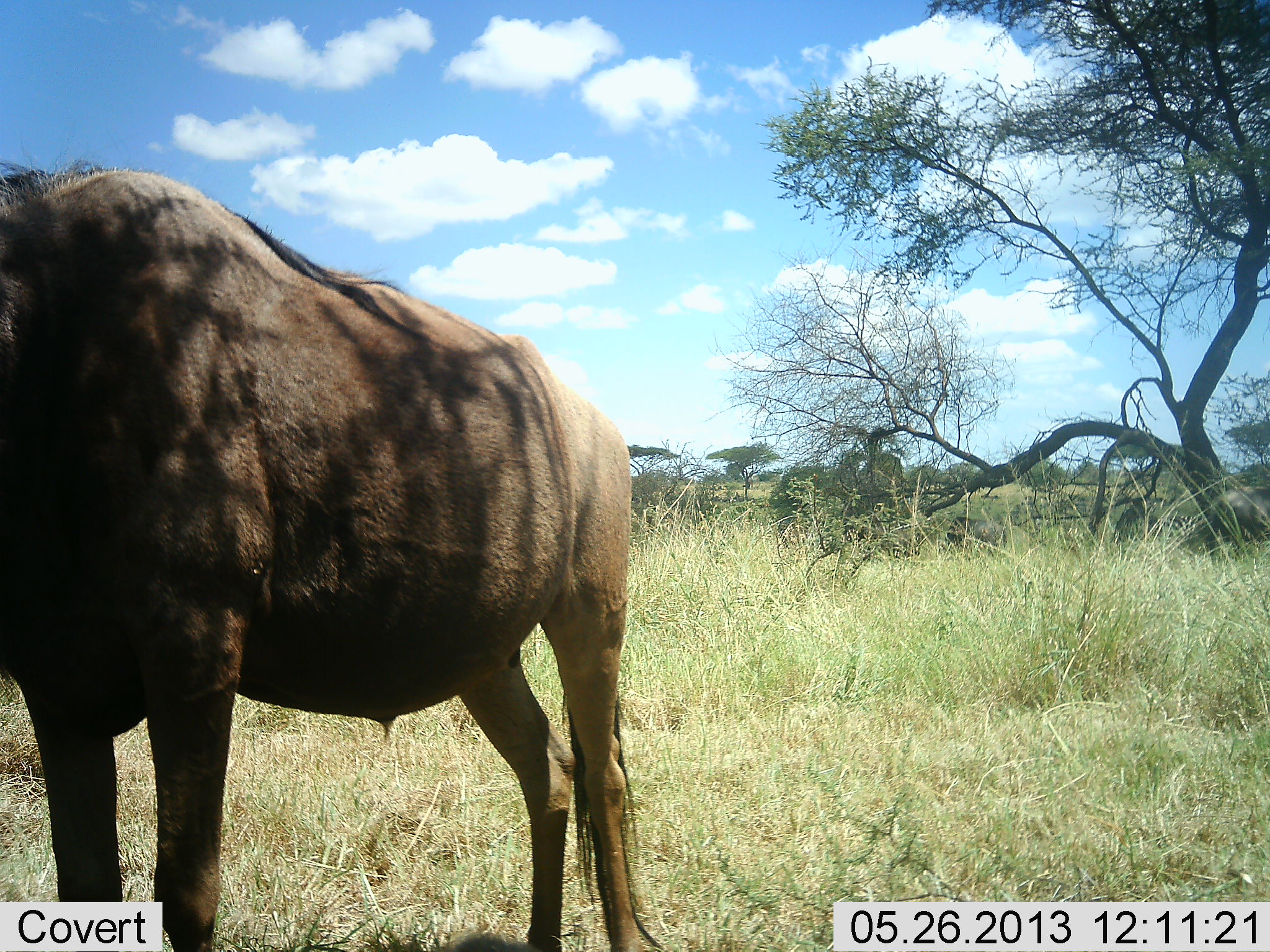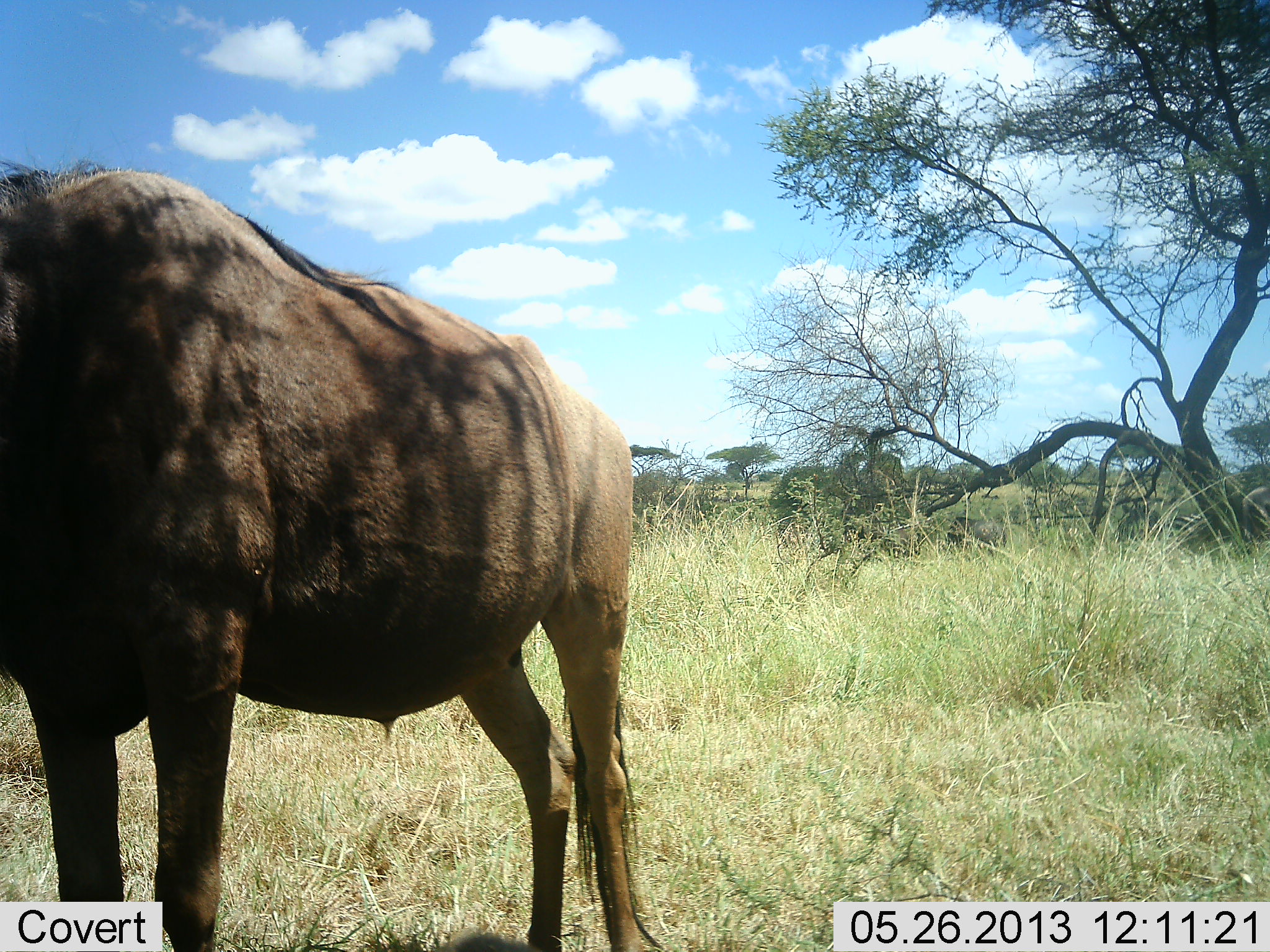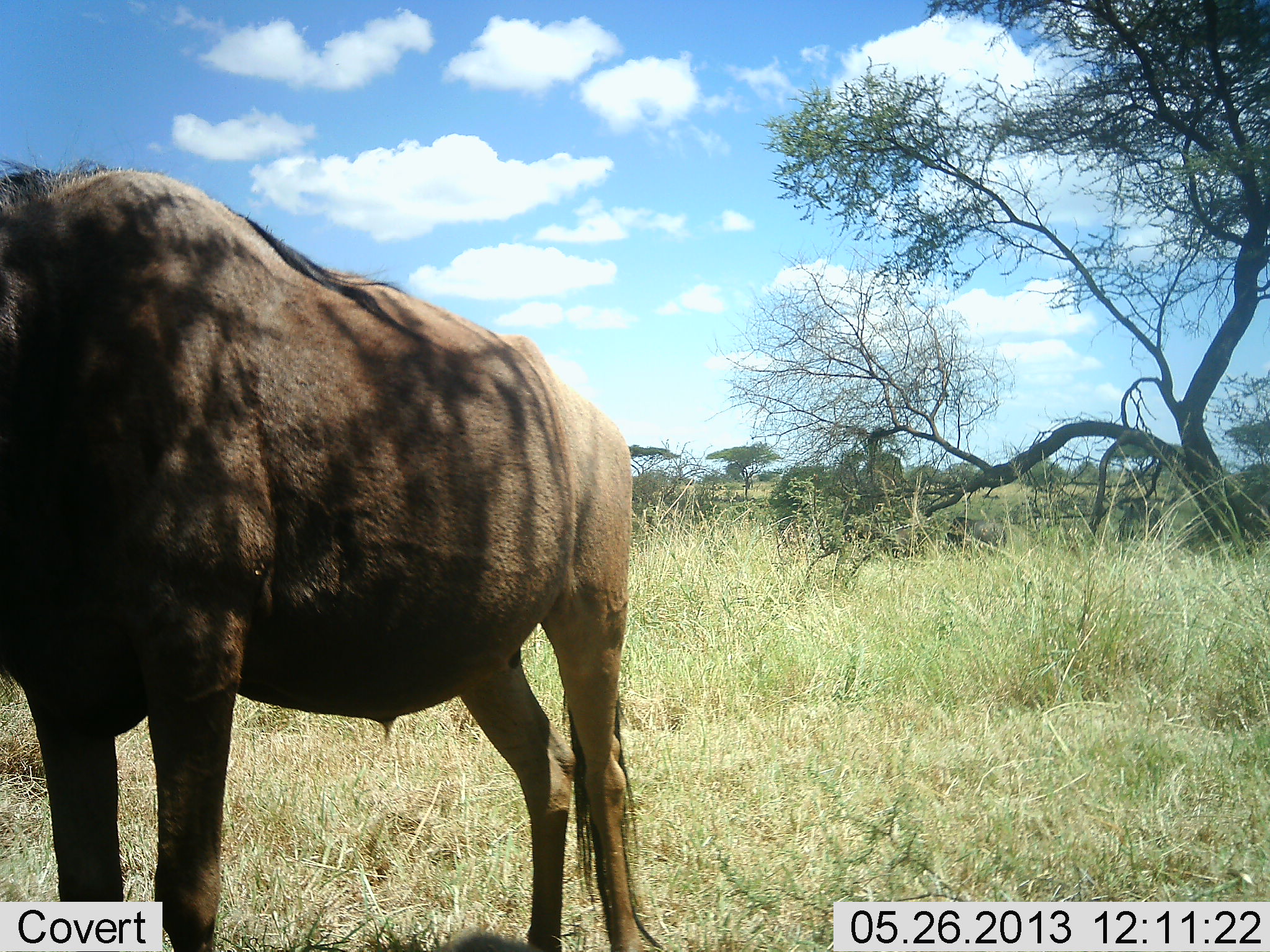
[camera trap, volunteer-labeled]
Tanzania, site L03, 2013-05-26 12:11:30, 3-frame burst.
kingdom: Animalia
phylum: Chordata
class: Mammalia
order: Artiodactyla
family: Bovidae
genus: Connochaetes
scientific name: Connochaetes taurinus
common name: blue wildebeest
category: wildebeest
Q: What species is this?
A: Wildebeest (blue wildebeest) (Connochaetes taurinus).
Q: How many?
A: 1.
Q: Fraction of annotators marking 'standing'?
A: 92%.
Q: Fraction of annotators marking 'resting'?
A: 0%.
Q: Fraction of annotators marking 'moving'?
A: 17%.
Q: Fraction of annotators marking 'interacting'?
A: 0%.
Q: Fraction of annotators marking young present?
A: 0%.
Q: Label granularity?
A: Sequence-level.